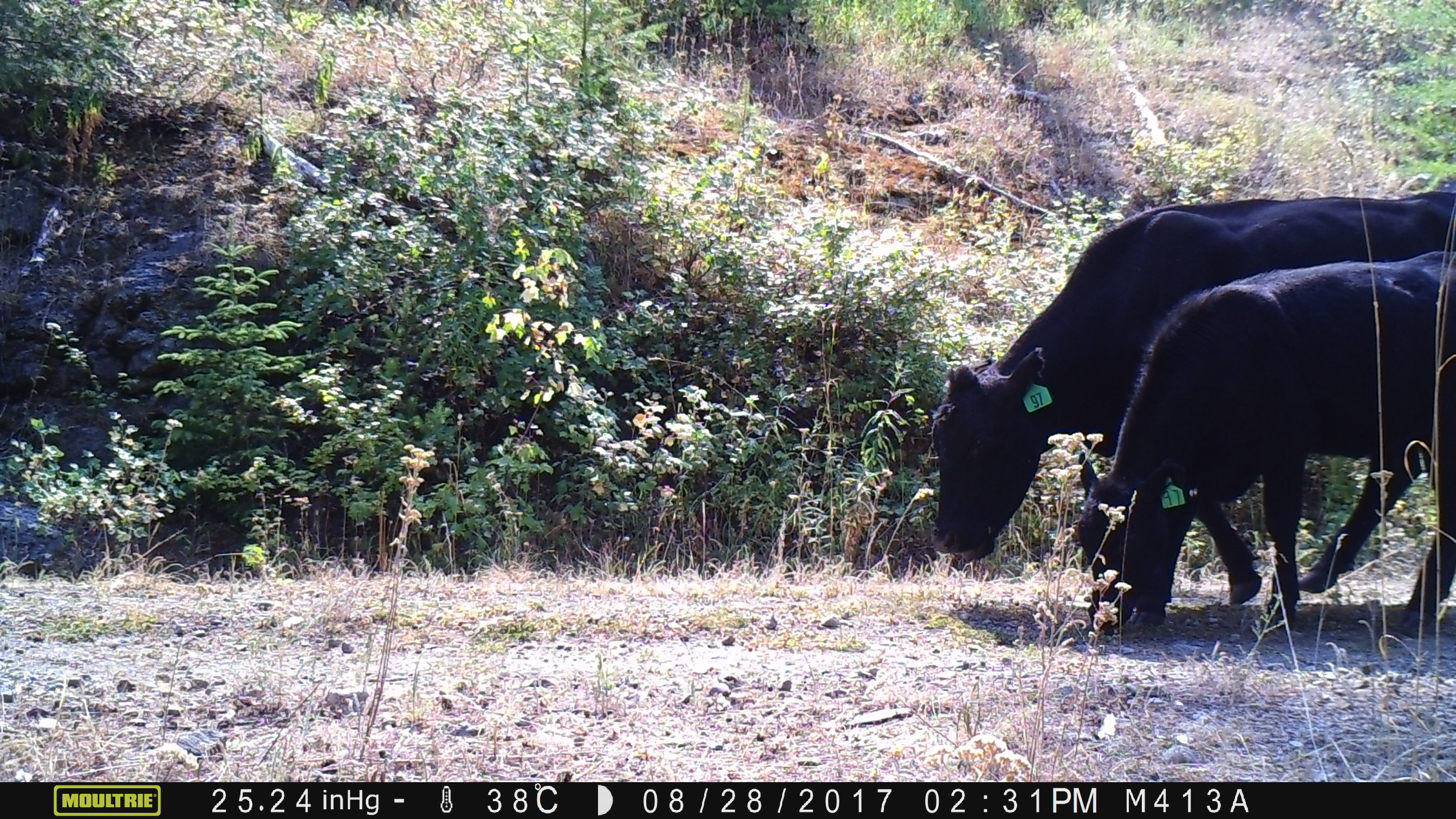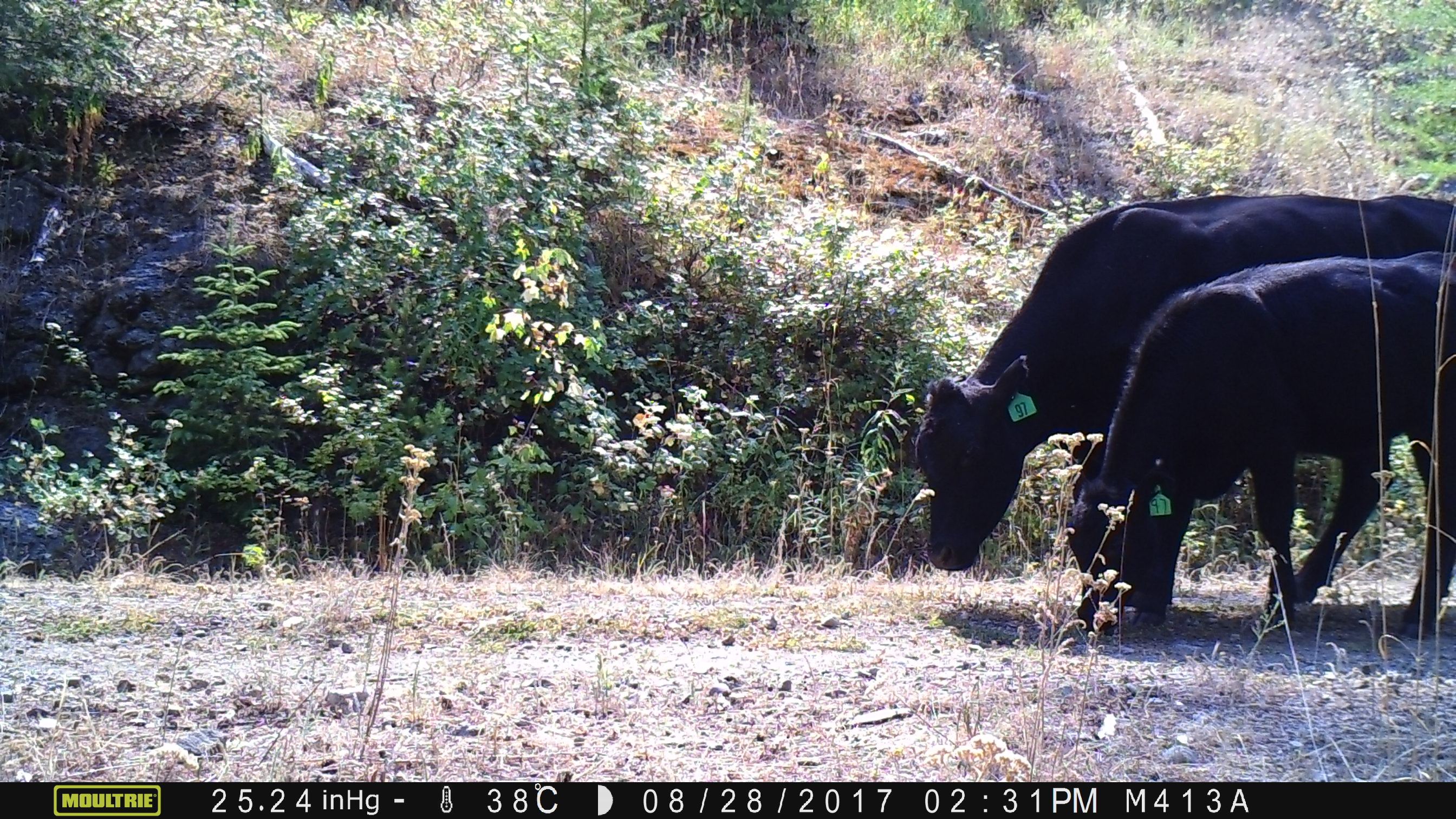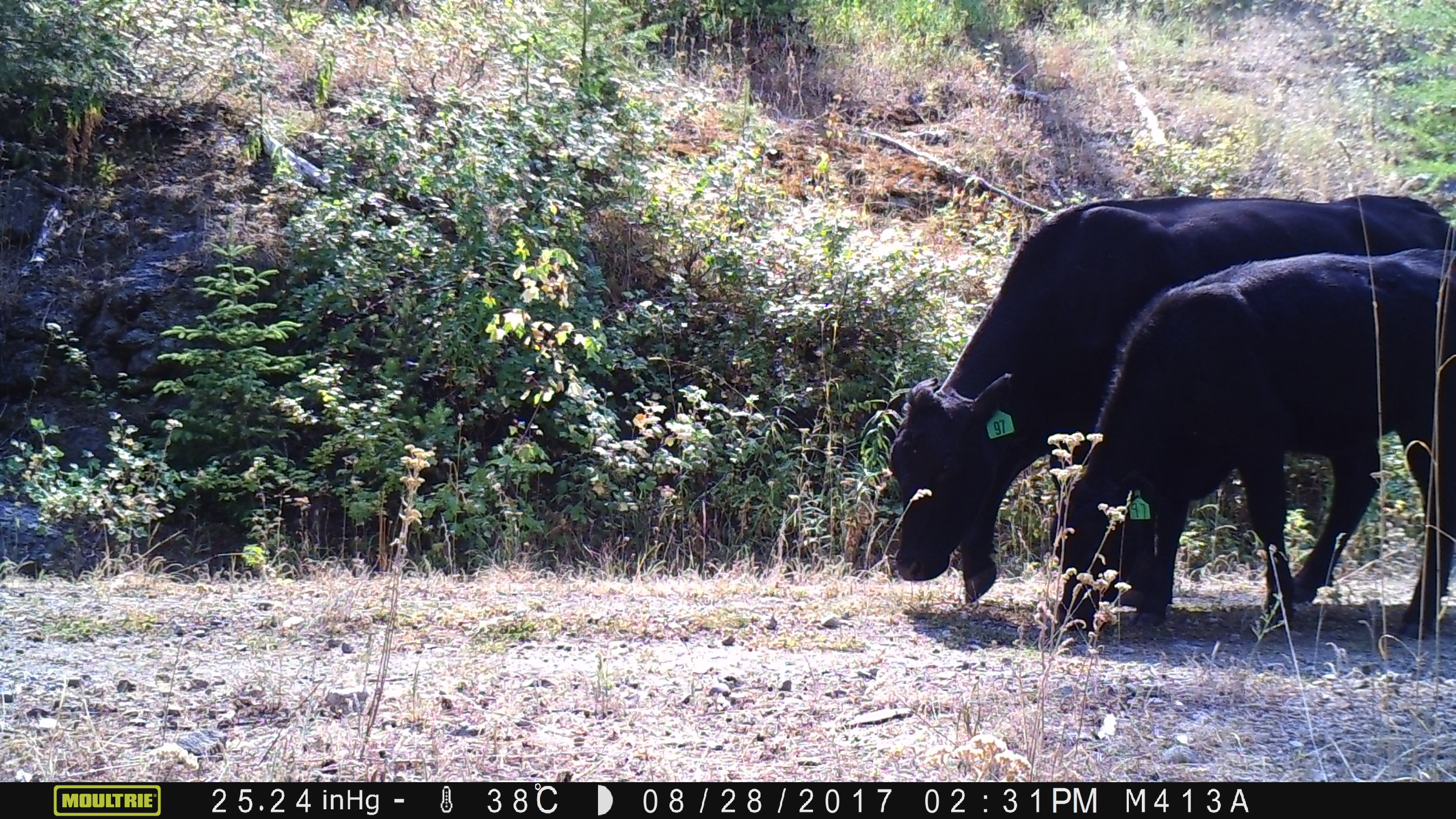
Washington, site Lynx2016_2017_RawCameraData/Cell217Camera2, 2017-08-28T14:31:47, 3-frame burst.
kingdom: Animalia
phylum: Chordata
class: Mammalia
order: Artiodactyla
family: Bovidae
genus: Bos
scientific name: Bos taurus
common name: domestic cattle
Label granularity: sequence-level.